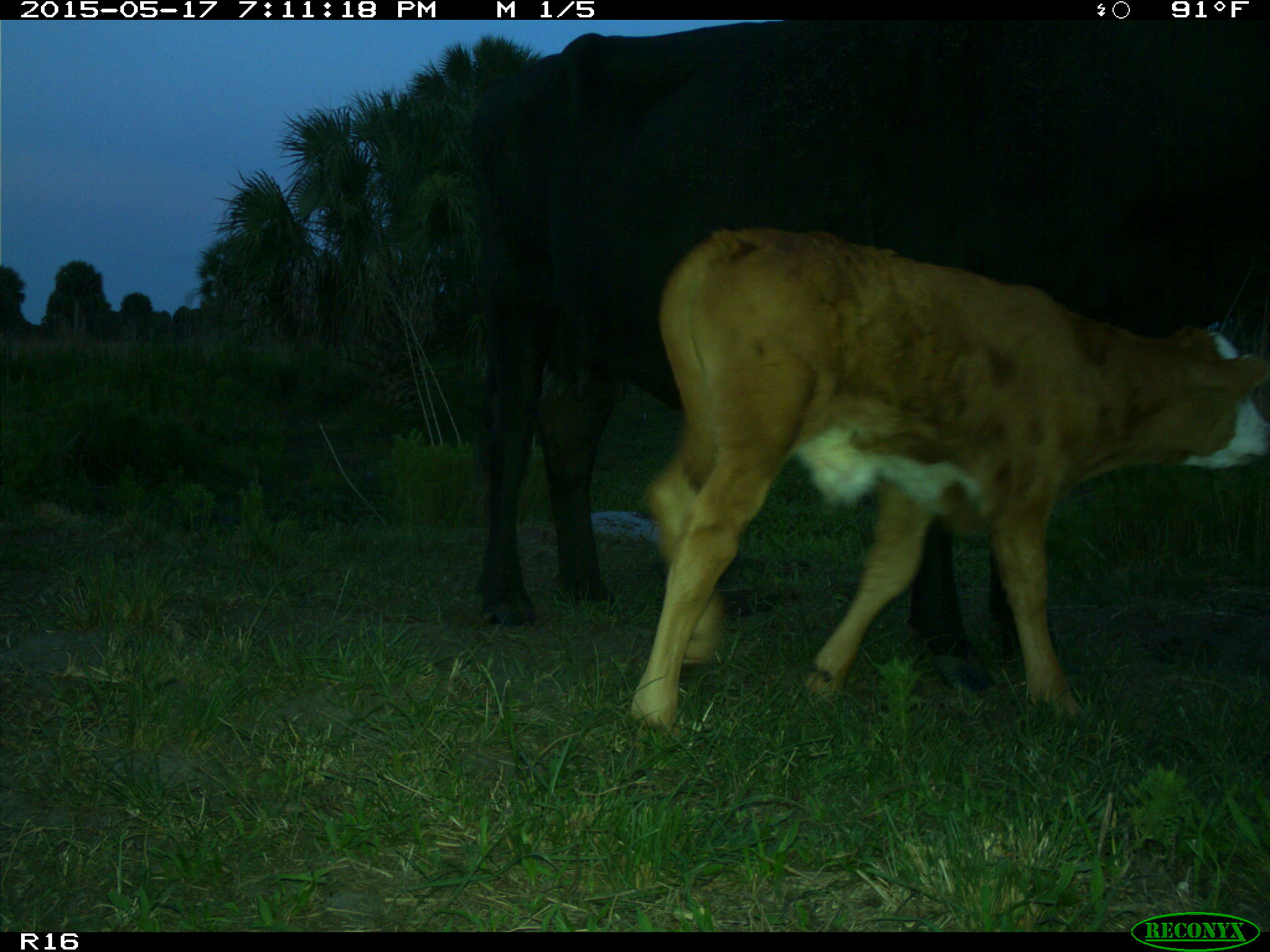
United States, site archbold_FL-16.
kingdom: Animalia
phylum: Chordata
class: Mammalia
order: Artiodactyla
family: Bovidae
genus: Bos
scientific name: Bos taurus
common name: domestic cow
Bos taurus (domestic cow).